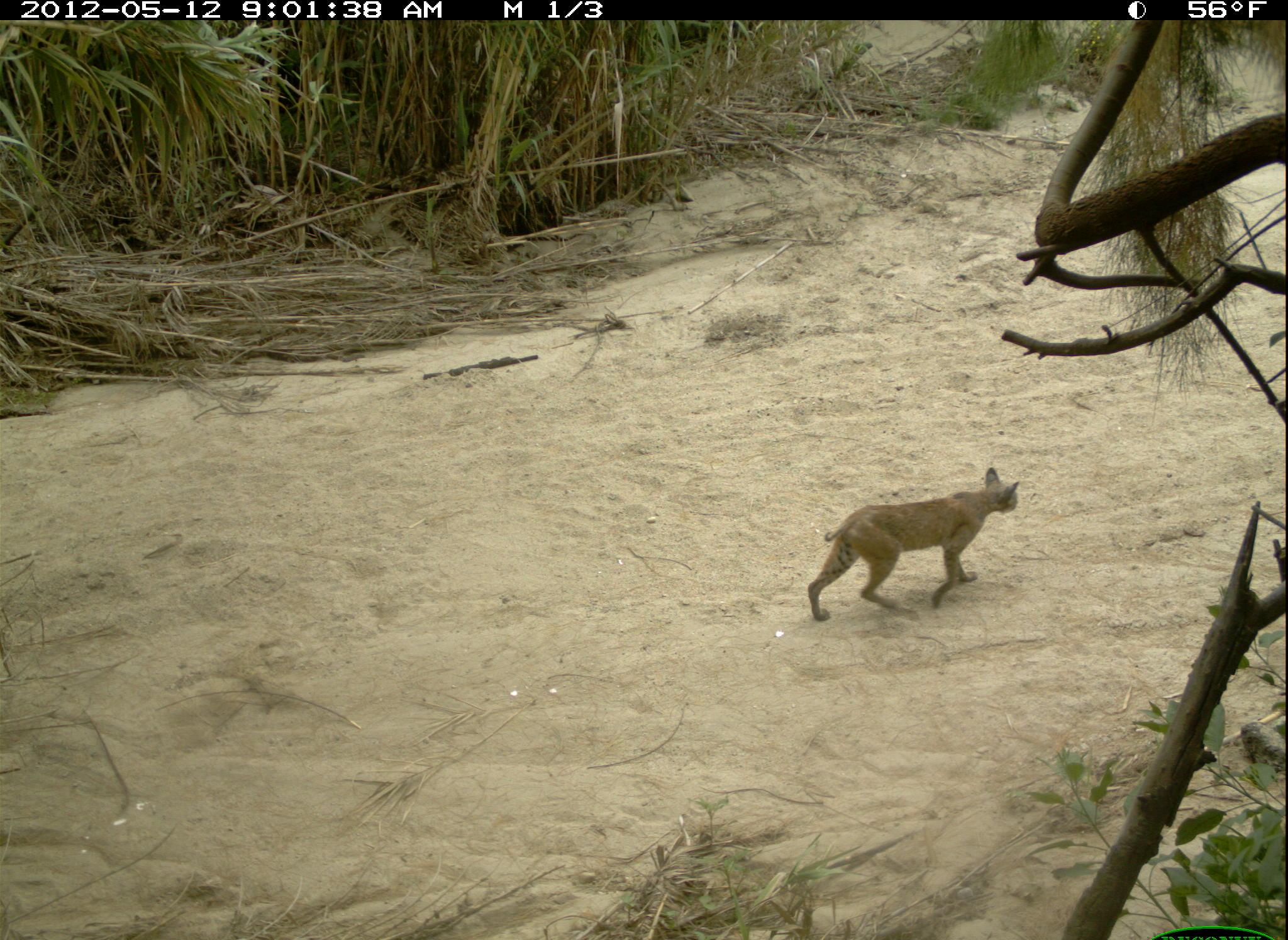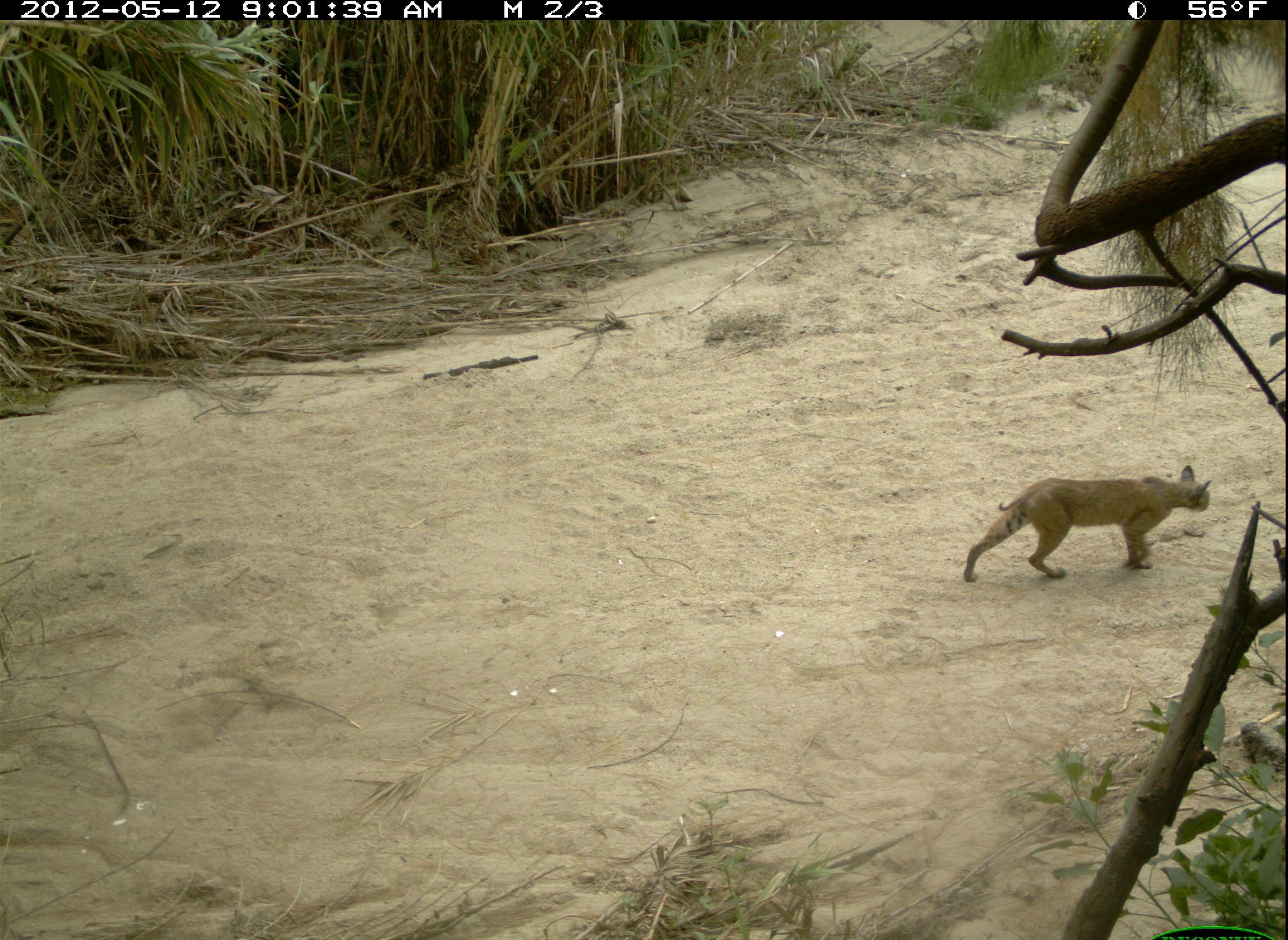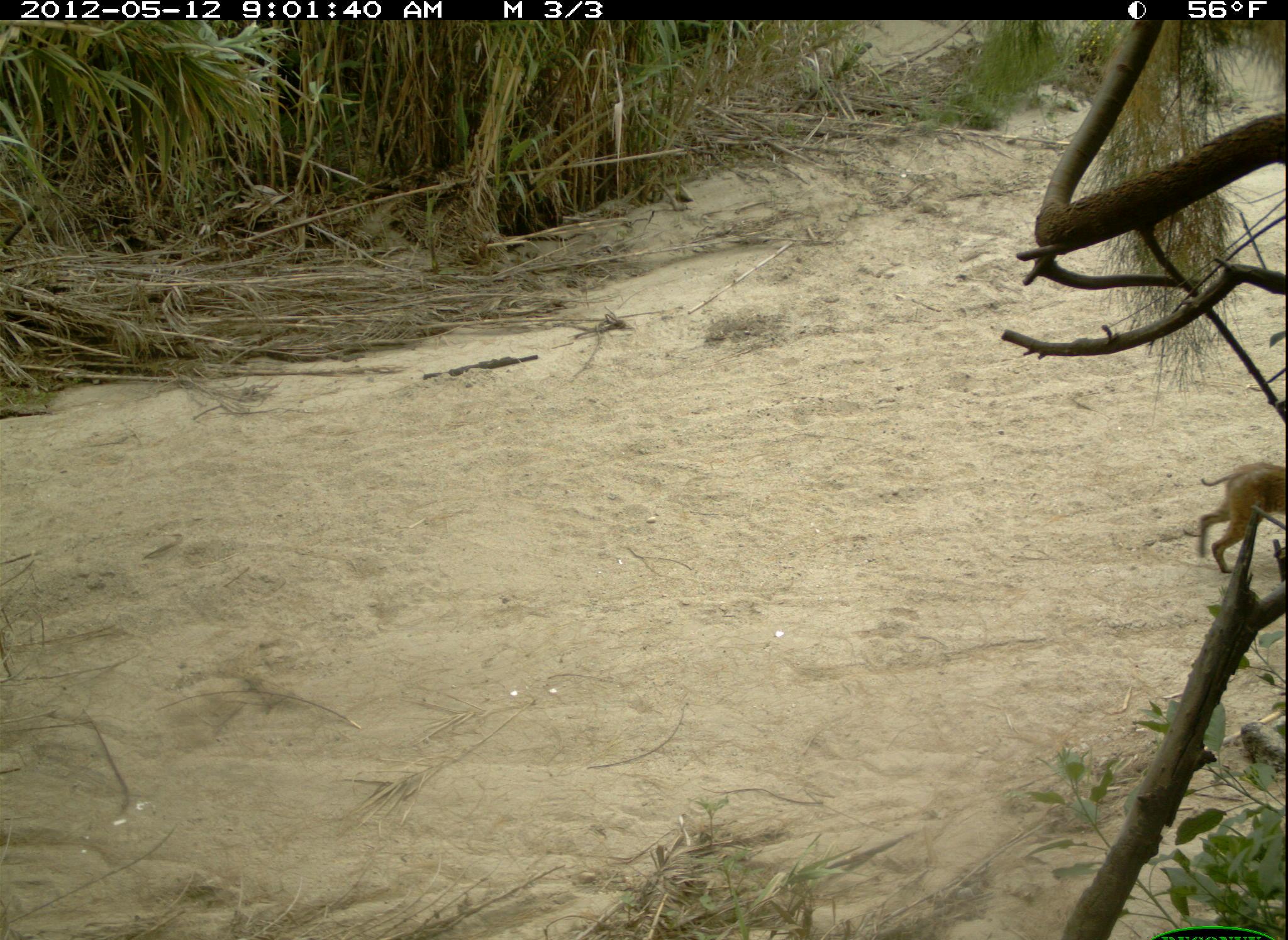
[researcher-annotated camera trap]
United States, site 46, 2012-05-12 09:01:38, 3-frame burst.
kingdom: Animalia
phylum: Chordata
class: Mammalia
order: Carnivora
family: Felidae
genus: Lynx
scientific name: Lynx rufus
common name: bobcat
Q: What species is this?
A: Bobcat (Lynx rufus).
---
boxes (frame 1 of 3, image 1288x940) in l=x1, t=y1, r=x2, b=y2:
bobcat: l=794, t=464, r=1038, b=635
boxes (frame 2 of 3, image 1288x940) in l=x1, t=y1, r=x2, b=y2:
bobcat: l=958, t=461, r=1220, b=593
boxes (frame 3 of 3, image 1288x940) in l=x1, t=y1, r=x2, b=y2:
bobcat: l=1185, t=441, r=1288, b=577